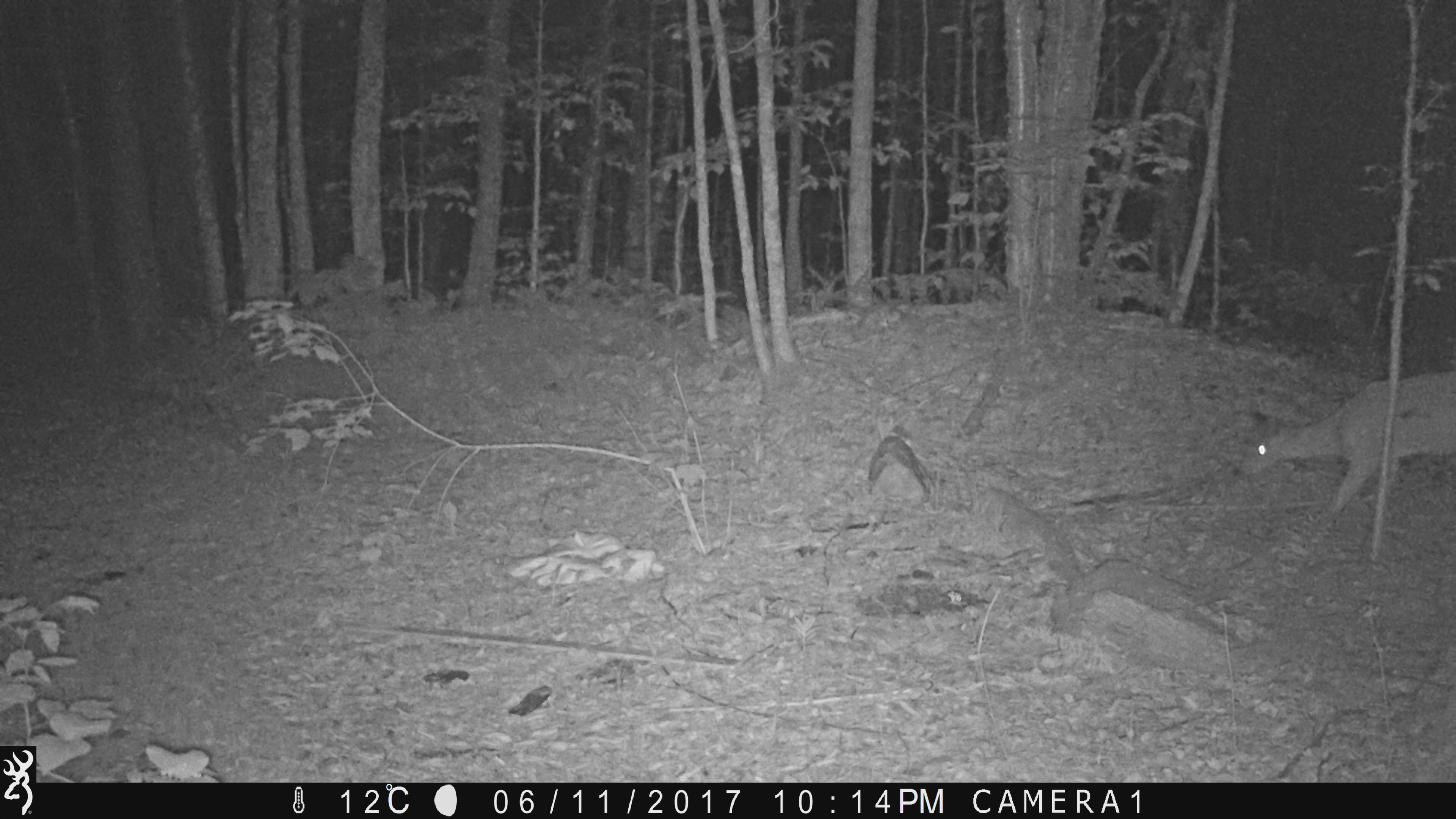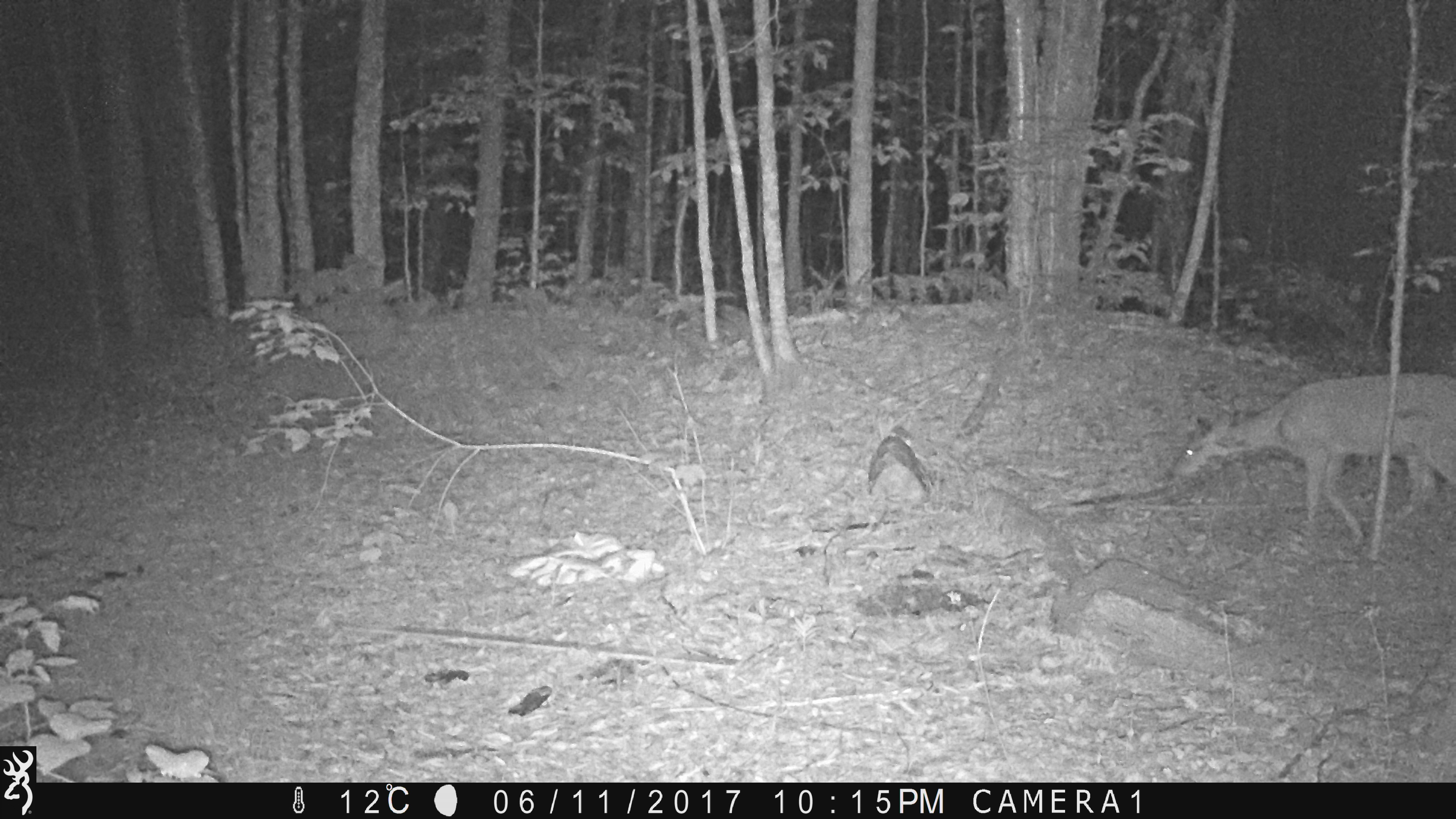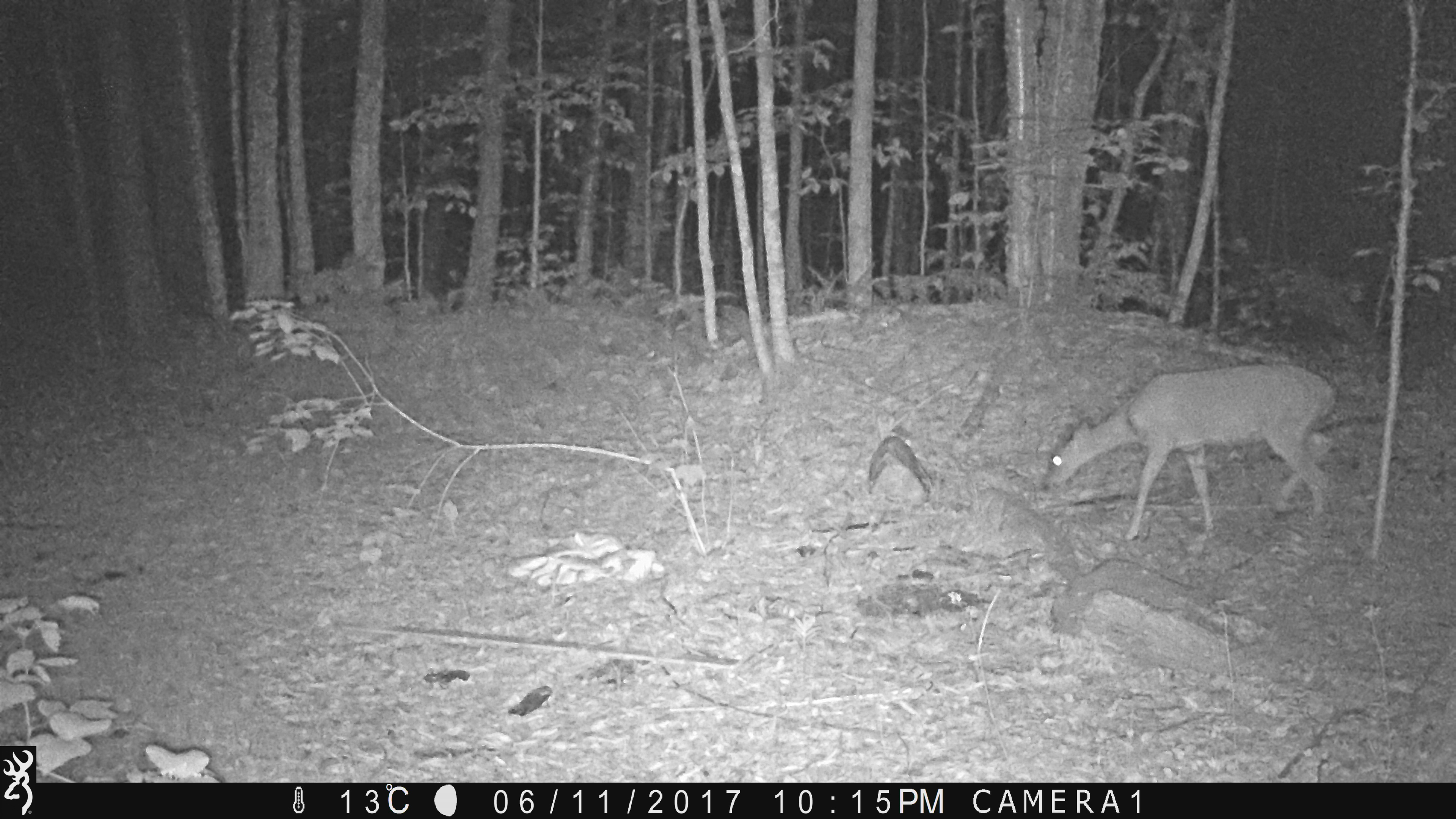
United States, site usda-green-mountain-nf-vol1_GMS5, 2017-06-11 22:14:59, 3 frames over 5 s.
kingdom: Animalia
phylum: Chordata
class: Mammalia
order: Artiodactyla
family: Cervidae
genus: Odocoileus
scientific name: Odocoileus virginianus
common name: white-tailed deer